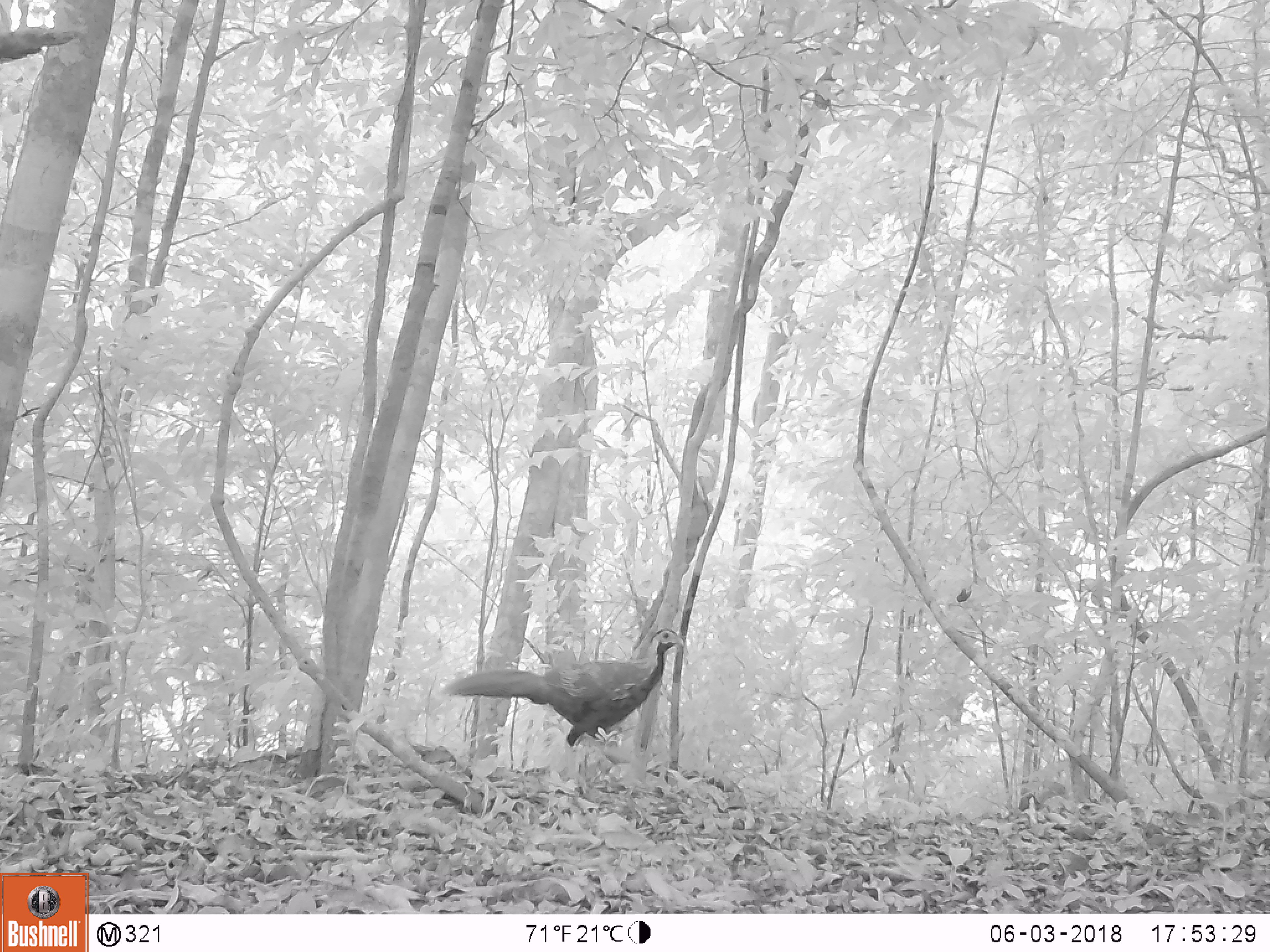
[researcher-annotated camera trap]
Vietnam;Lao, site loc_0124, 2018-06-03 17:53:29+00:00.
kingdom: Animalia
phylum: Chordata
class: Aves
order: Galliformes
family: Phasianidae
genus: Lophura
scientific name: Lophura nycthemera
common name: silver pheasant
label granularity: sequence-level